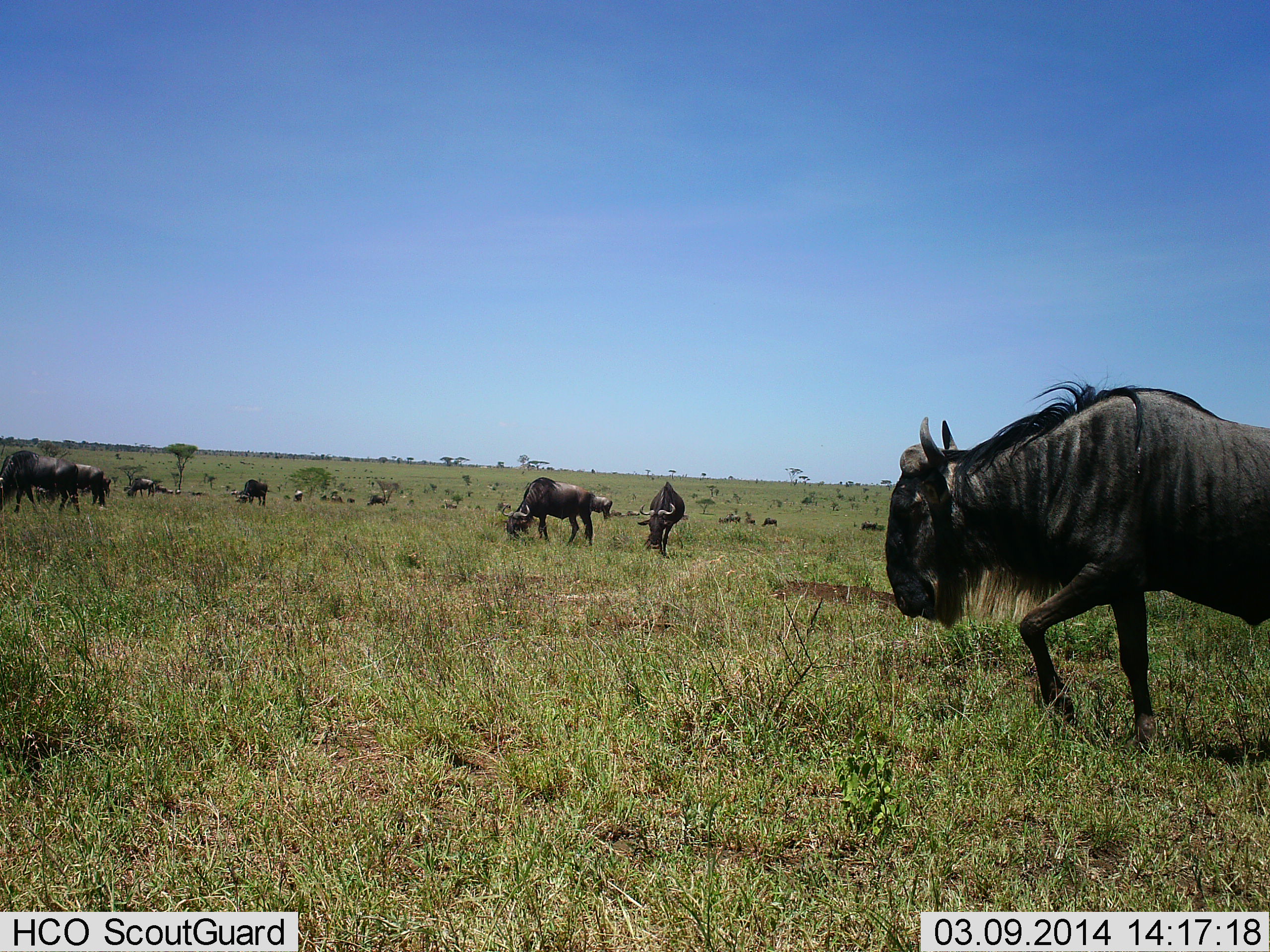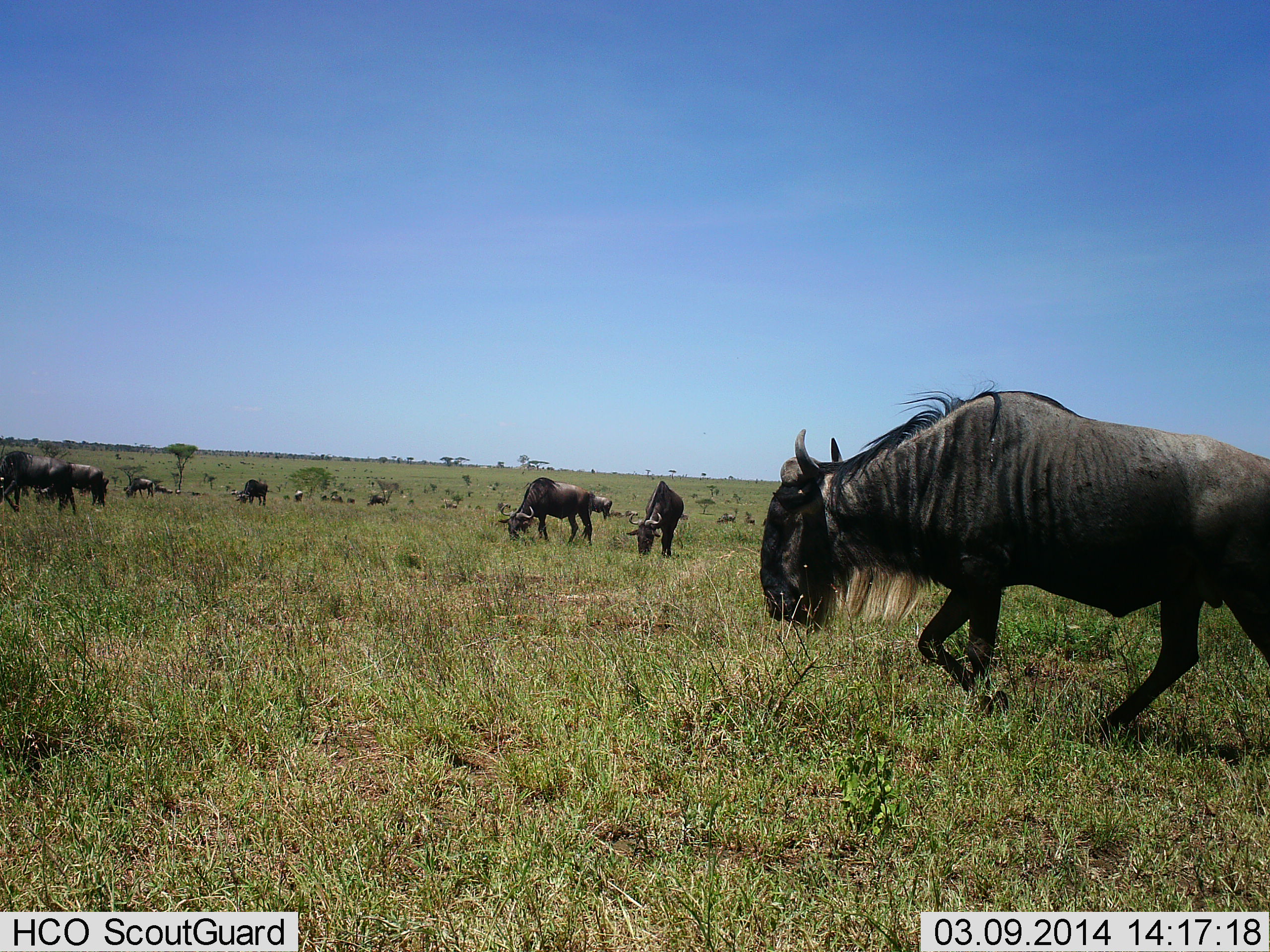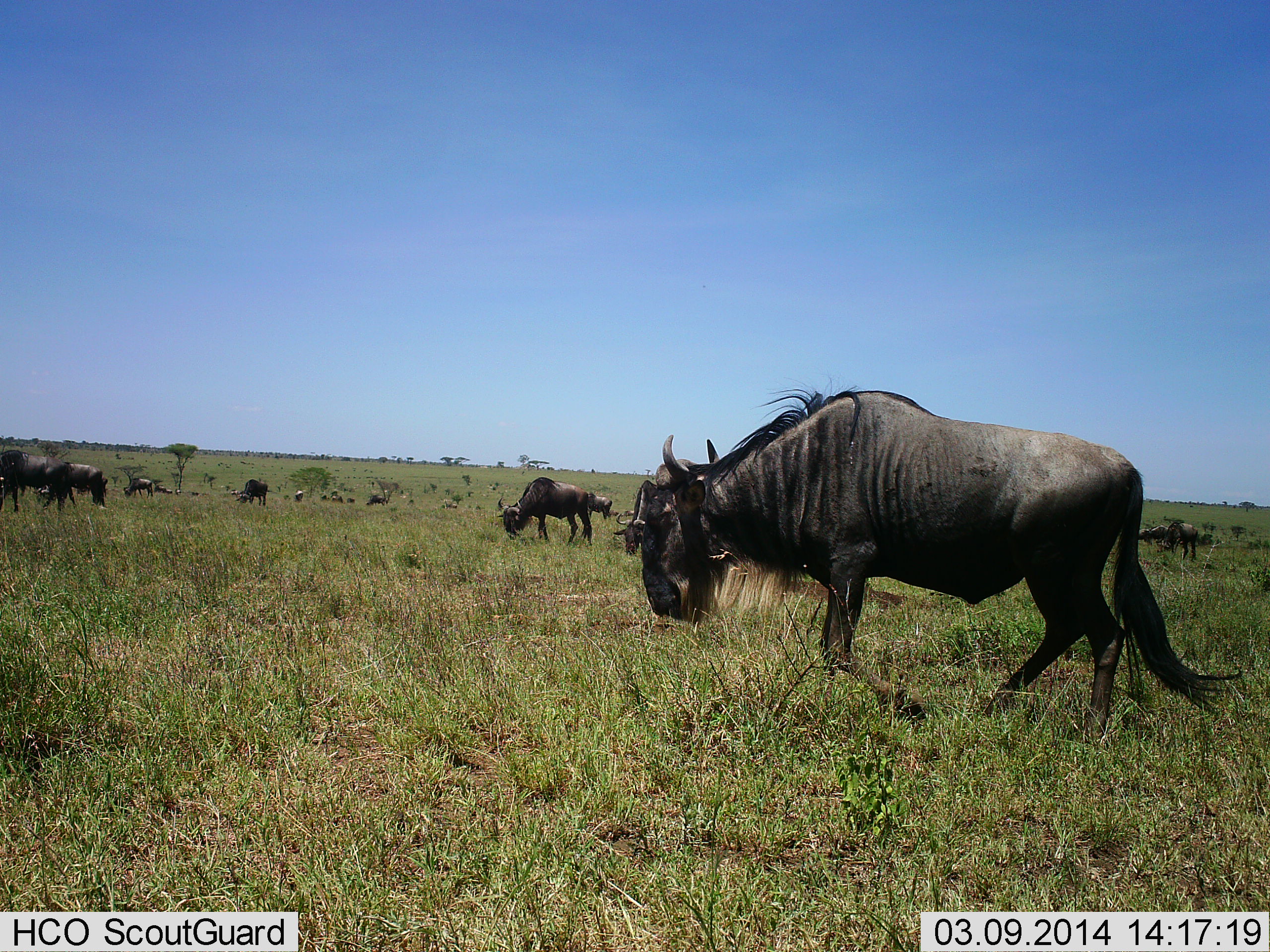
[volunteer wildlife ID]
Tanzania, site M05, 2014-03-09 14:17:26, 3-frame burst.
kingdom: Animalia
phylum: Chordata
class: Mammalia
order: Artiodactyla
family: Bovidae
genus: Connochaetes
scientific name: Connochaetes taurinus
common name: blue wildebeest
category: wildebeest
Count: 11-50.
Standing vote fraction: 60%.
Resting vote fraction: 40%.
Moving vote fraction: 90%.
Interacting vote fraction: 0%.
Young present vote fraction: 0%.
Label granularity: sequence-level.